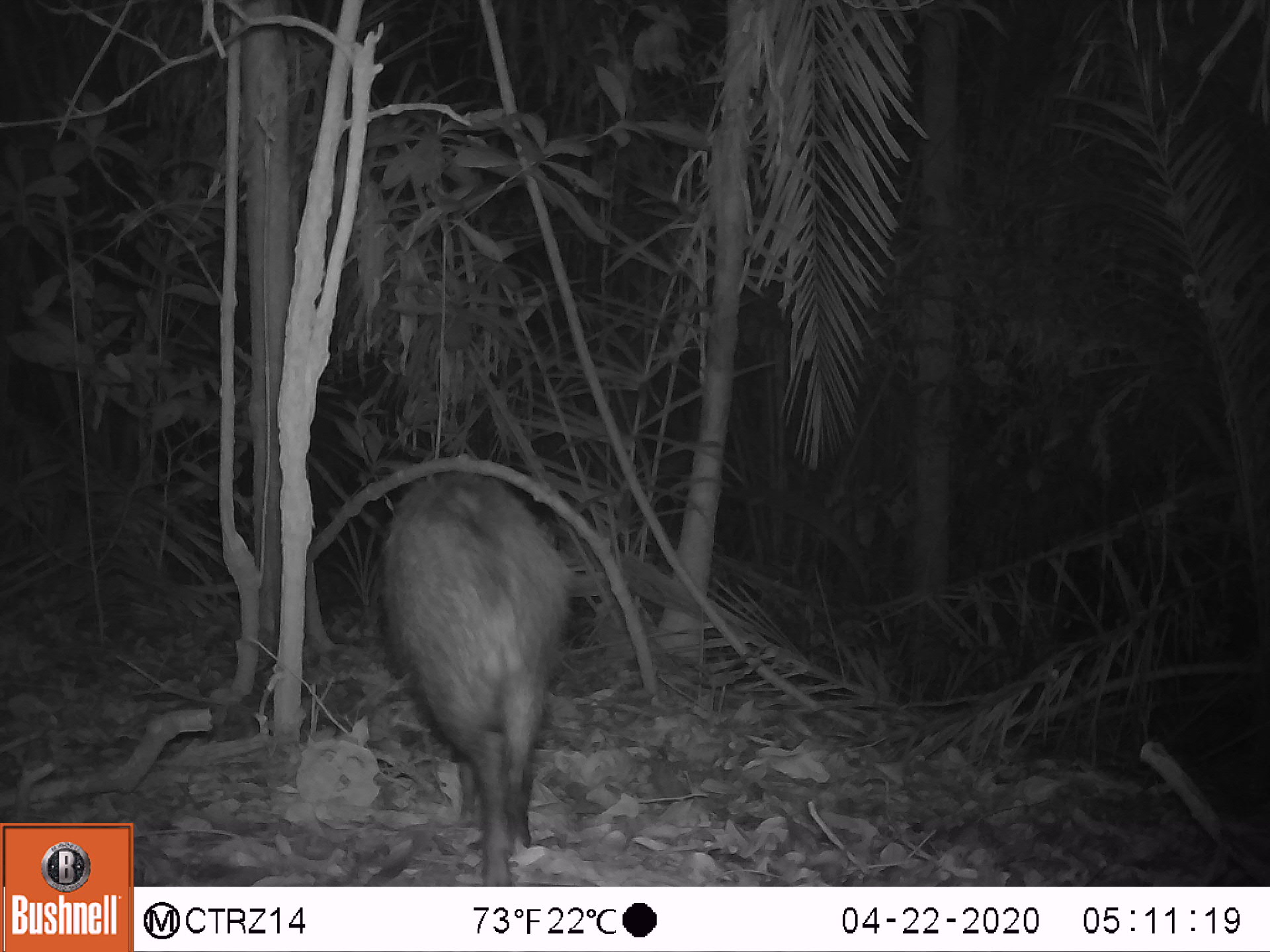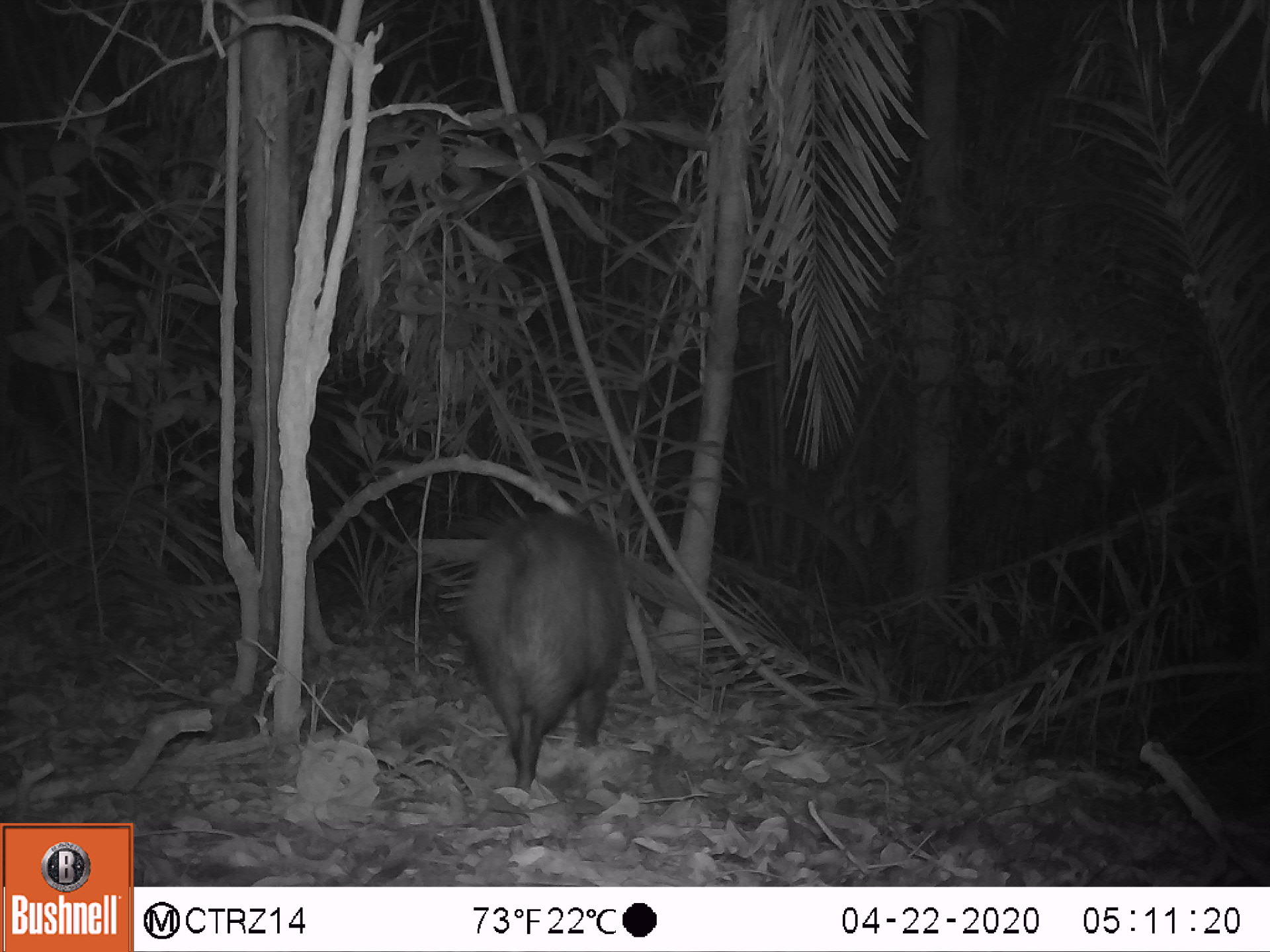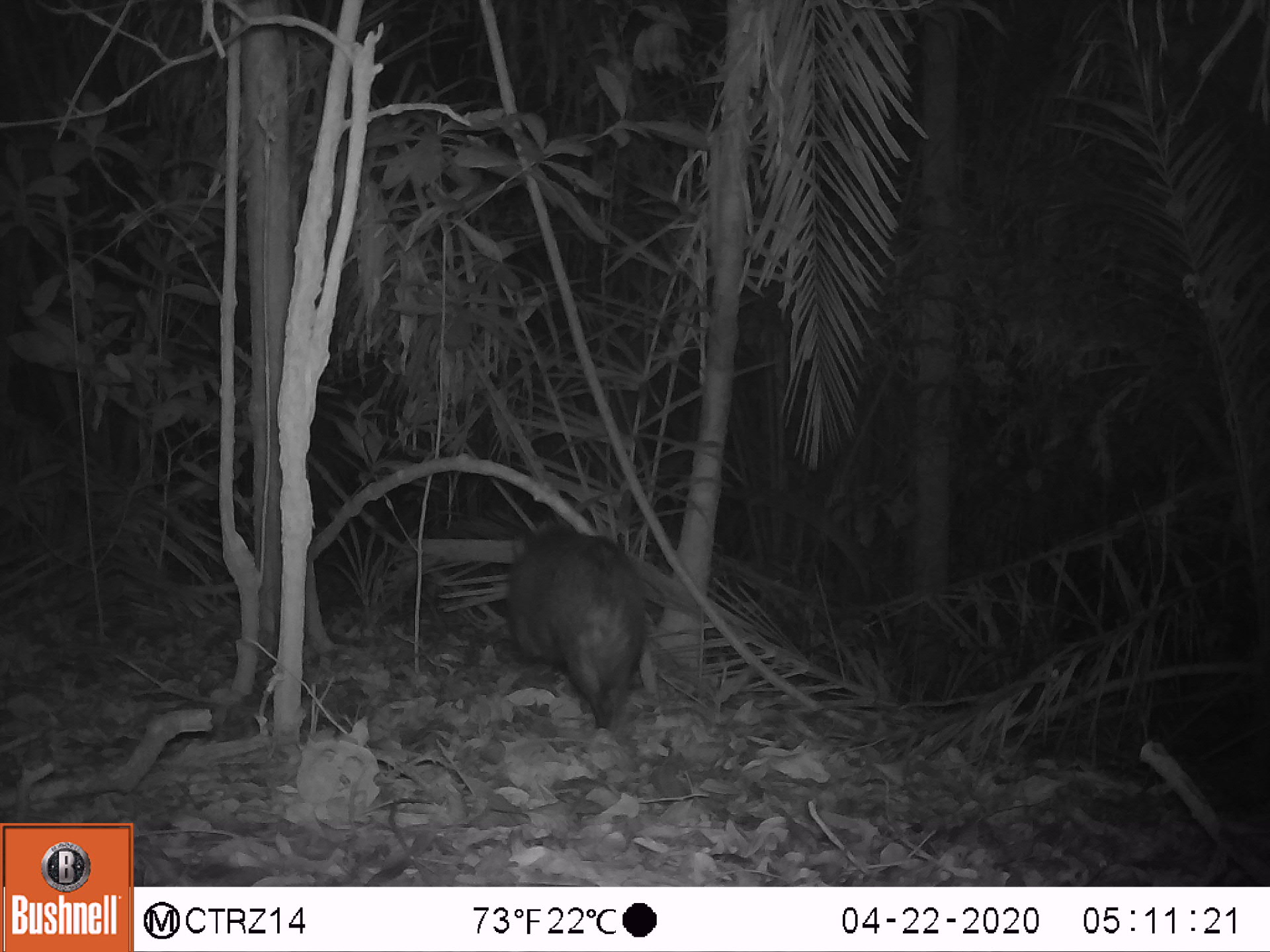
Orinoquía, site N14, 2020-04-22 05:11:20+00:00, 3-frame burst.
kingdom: Animalia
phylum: Chordata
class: Mammalia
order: Artiodactyla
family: Tayassuidae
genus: Pecari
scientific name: Pecari tajacu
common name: collared peccary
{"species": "collared peccary (Pecari tajacu)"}